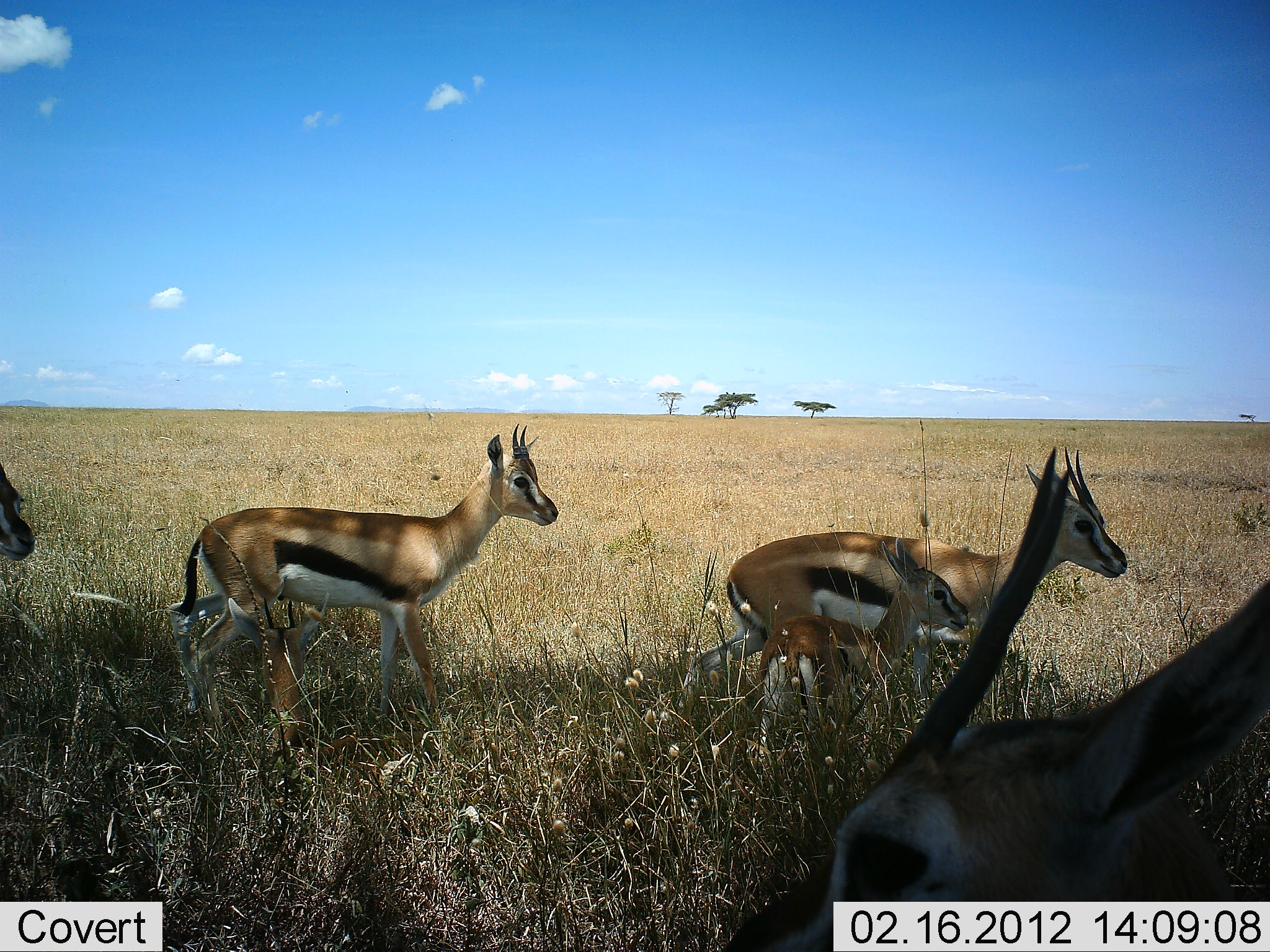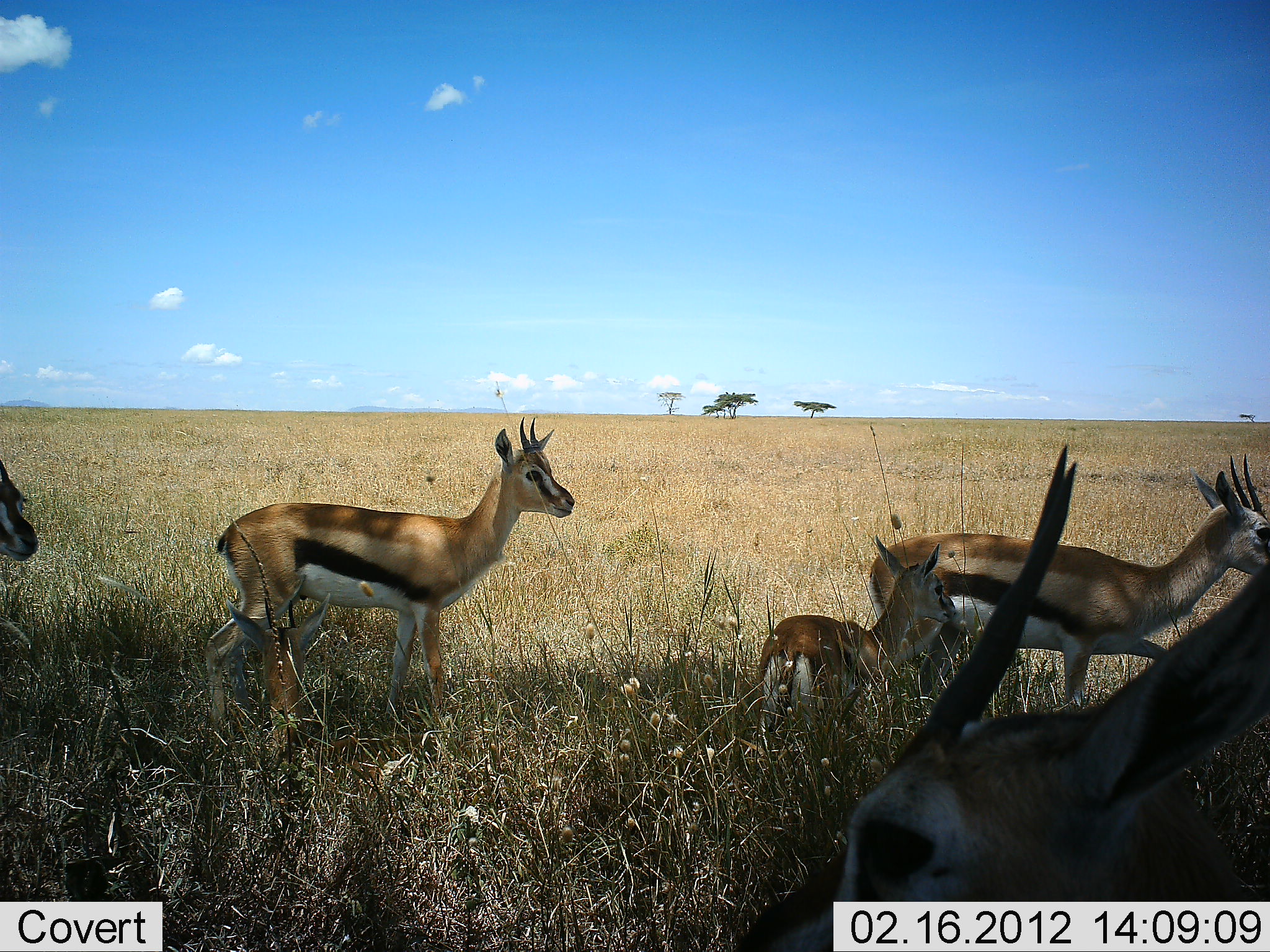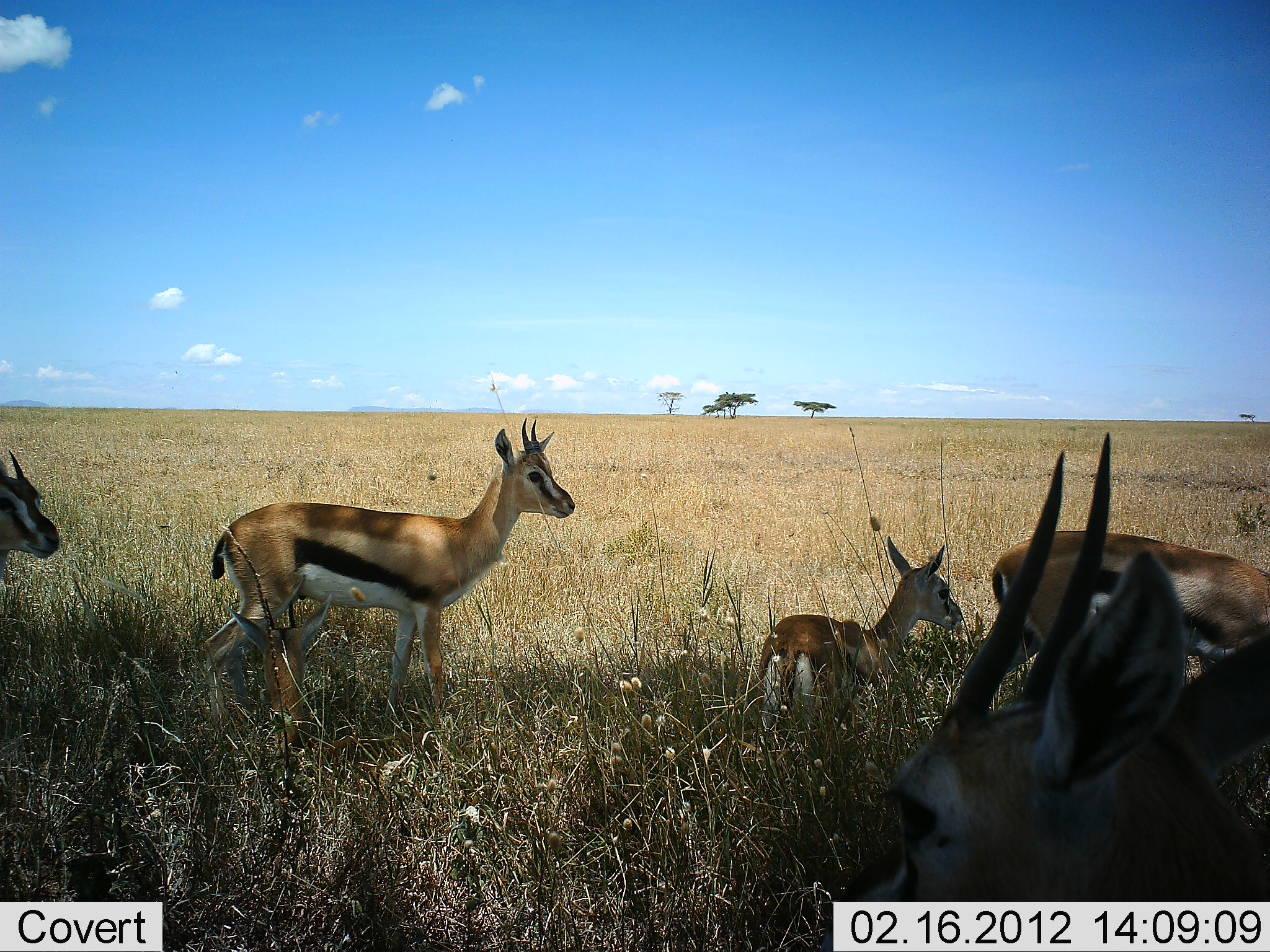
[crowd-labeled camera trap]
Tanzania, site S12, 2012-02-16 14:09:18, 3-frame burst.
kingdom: Animalia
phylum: Chordata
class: Mammalia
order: Artiodactyla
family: Bovidae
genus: Eudorcas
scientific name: Eudorcas thomsonii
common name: thomson's gazelle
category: gazellethomsons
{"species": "gazellethomsons (thomson's gazelle) (Eudorcas thomsonii)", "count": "5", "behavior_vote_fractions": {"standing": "50%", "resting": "21%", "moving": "79%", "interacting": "12%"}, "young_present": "75%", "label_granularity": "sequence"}